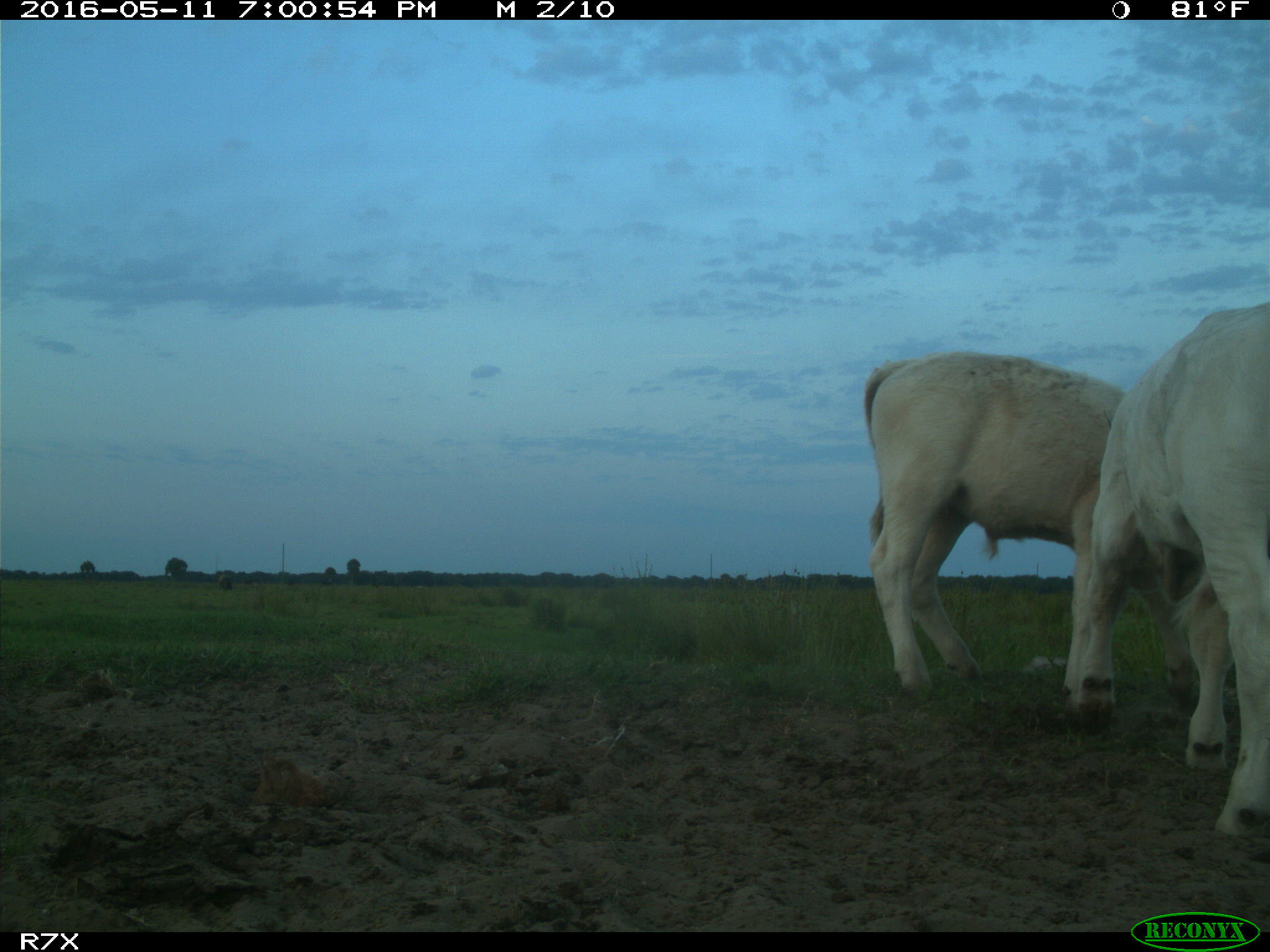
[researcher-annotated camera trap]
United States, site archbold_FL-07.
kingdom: Animalia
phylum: Chordata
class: Mammalia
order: Artiodactyla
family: Bovidae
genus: Bos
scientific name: Bos taurus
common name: domestic cow